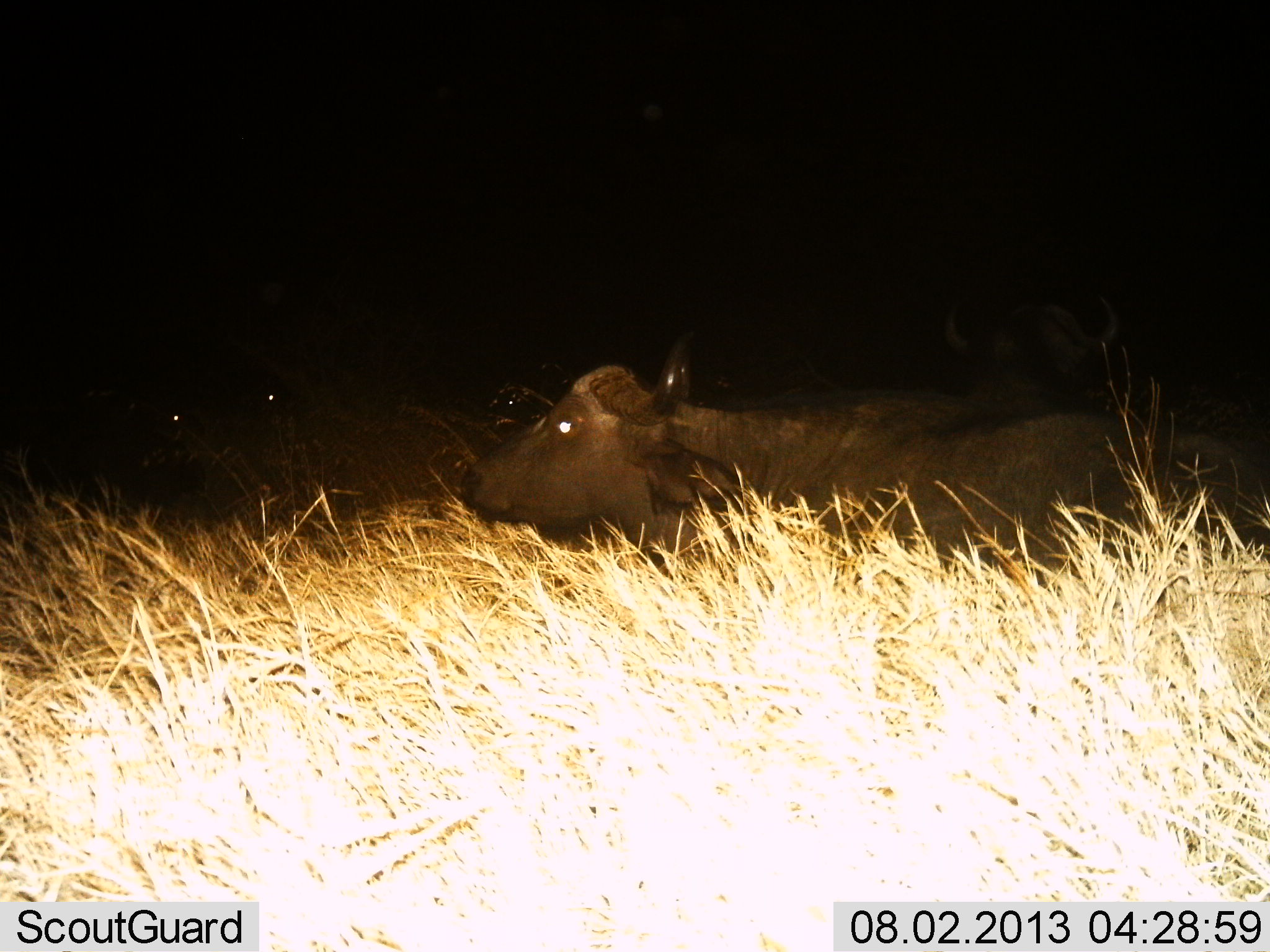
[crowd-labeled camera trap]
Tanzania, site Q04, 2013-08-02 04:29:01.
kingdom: Animalia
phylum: Chordata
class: Mammalia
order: Artiodactyla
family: Bovidae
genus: Syncerus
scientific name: Syncerus caffer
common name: cape buffalo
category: buffalo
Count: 3.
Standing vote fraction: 19%.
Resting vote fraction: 67%.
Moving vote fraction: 14%.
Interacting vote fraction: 0%.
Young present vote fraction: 0%.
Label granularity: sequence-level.